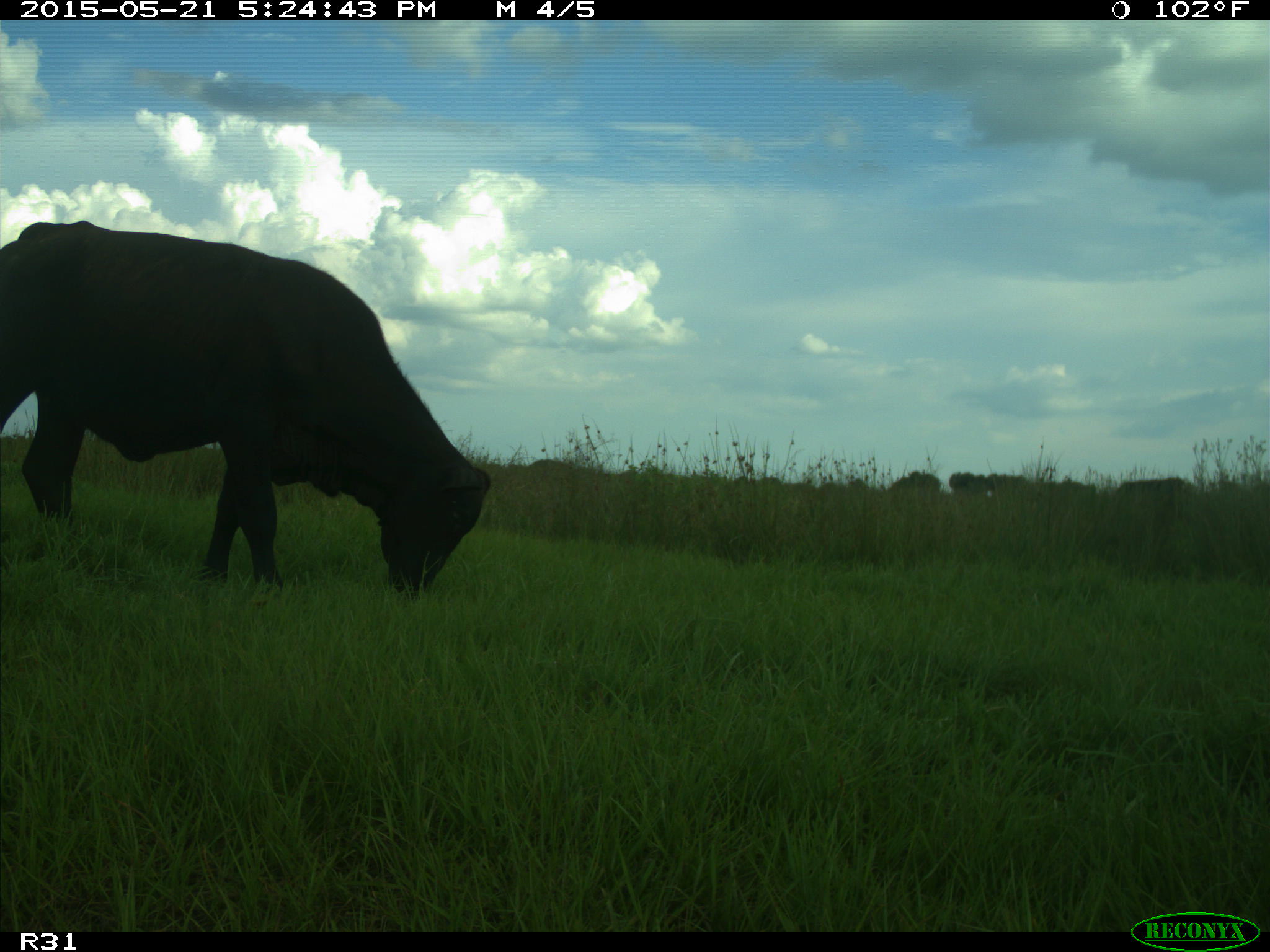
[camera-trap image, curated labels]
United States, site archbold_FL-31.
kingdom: Animalia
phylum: Chordata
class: Mammalia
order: Artiodactyla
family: Bovidae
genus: Bos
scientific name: Bos taurus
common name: domestic cow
Bos taurus (domestic cow).